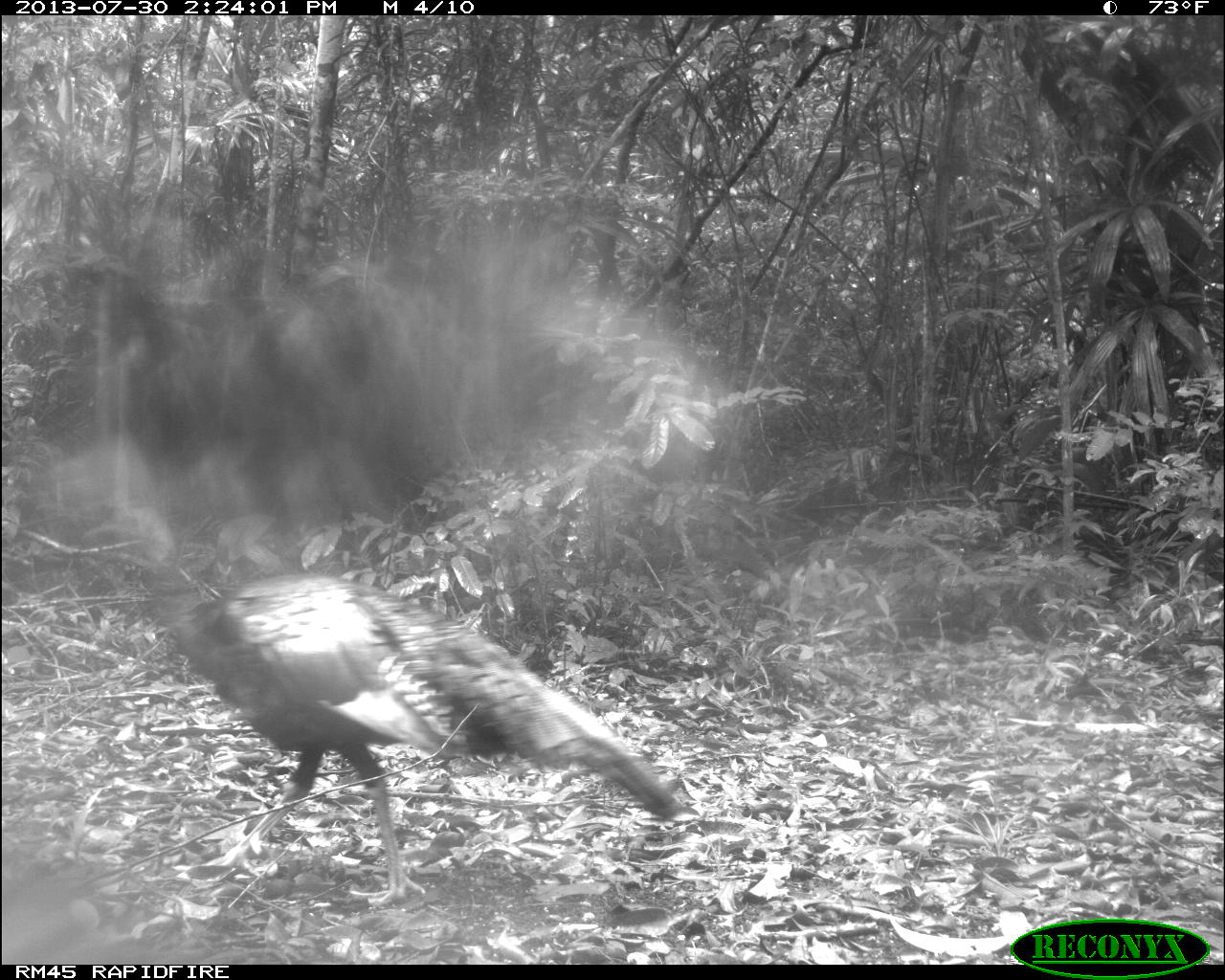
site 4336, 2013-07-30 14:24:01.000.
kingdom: Animalia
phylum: Chordata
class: Aves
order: Galliformes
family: Phasianidae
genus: Meleagris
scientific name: Meleagris ocellata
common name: ocellated turkey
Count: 2.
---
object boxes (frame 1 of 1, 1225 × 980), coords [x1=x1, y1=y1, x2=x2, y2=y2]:
meleagris ocellata: [x1=82, y1=503, x2=683, y2=907]